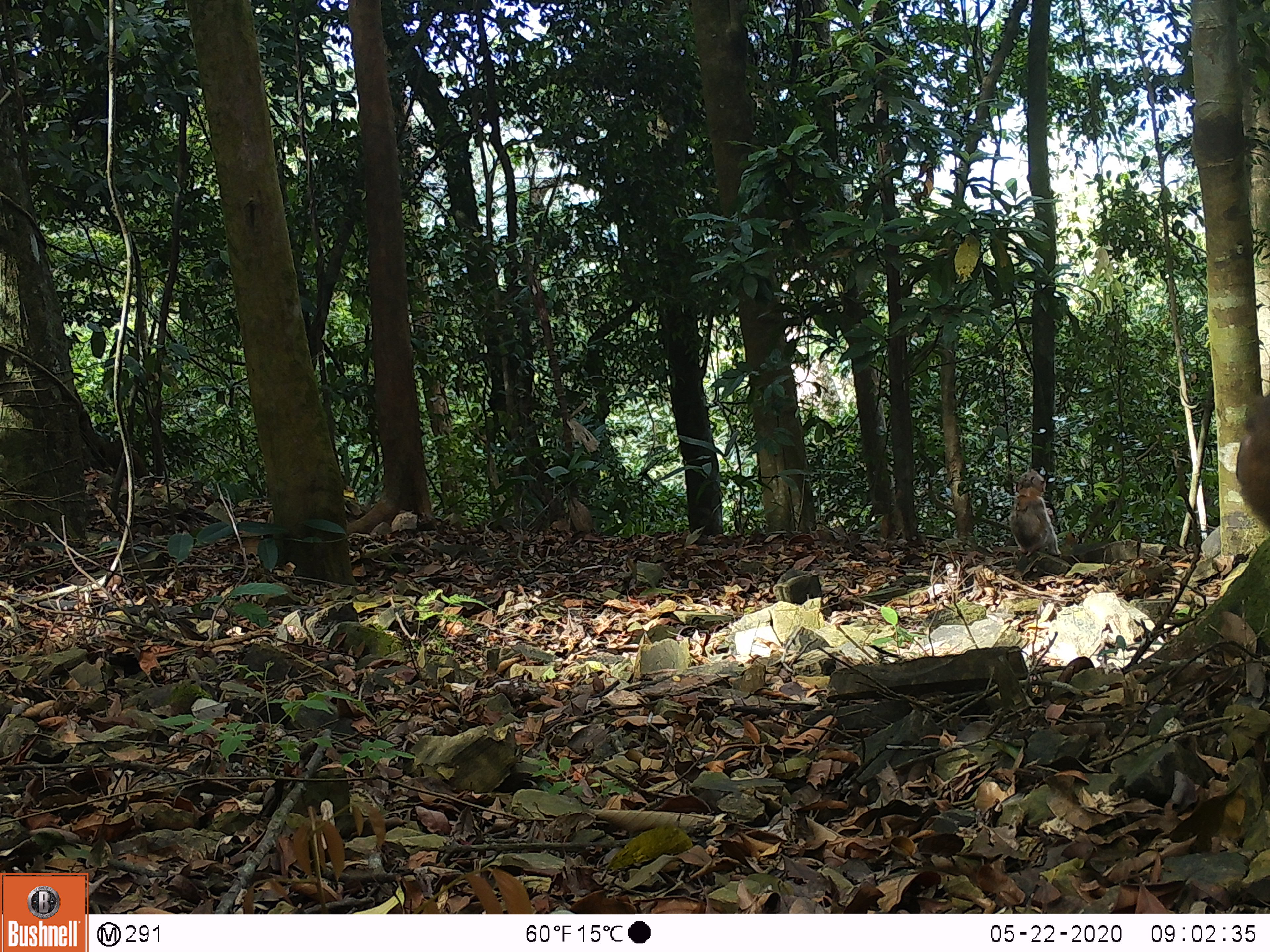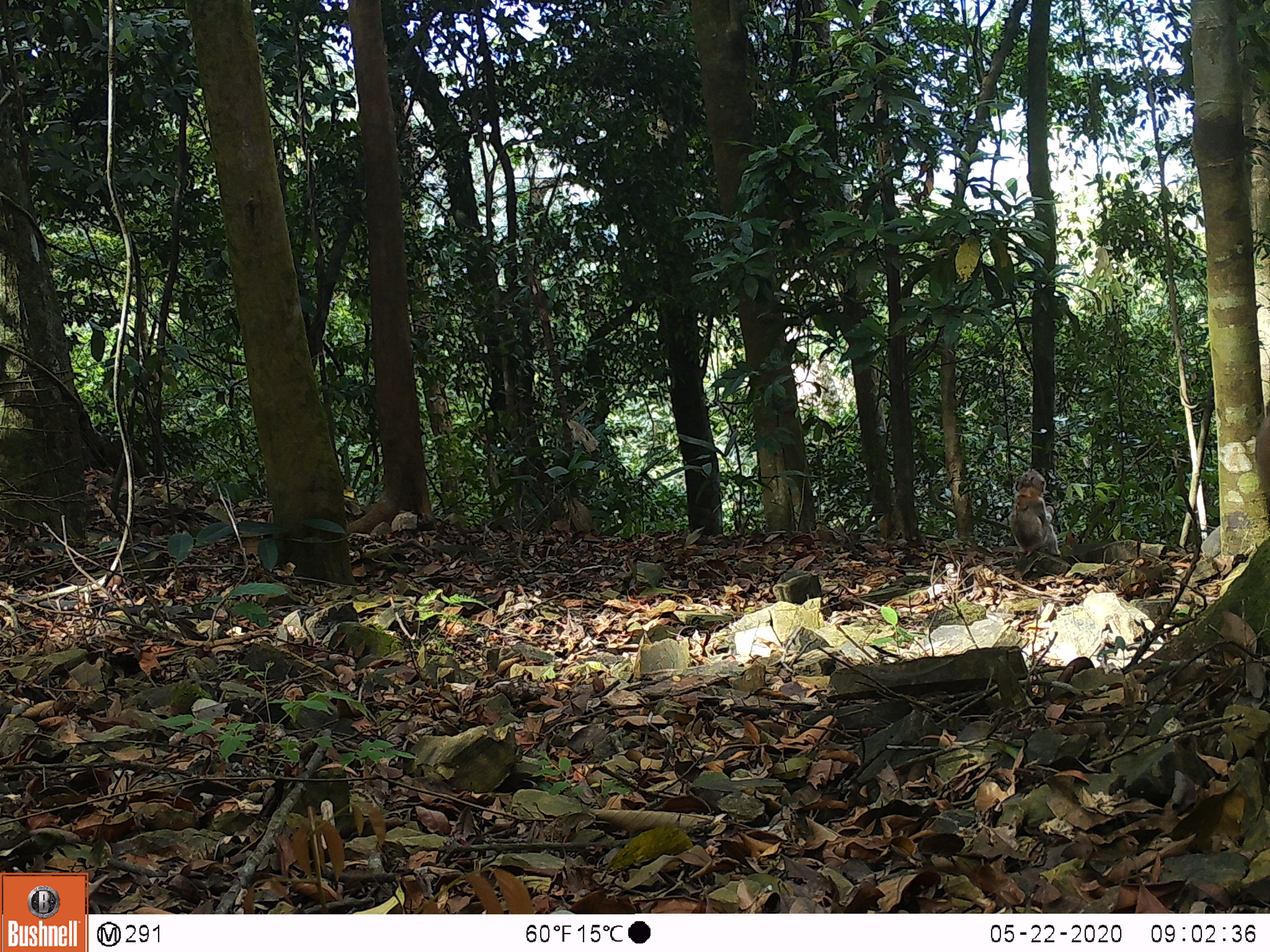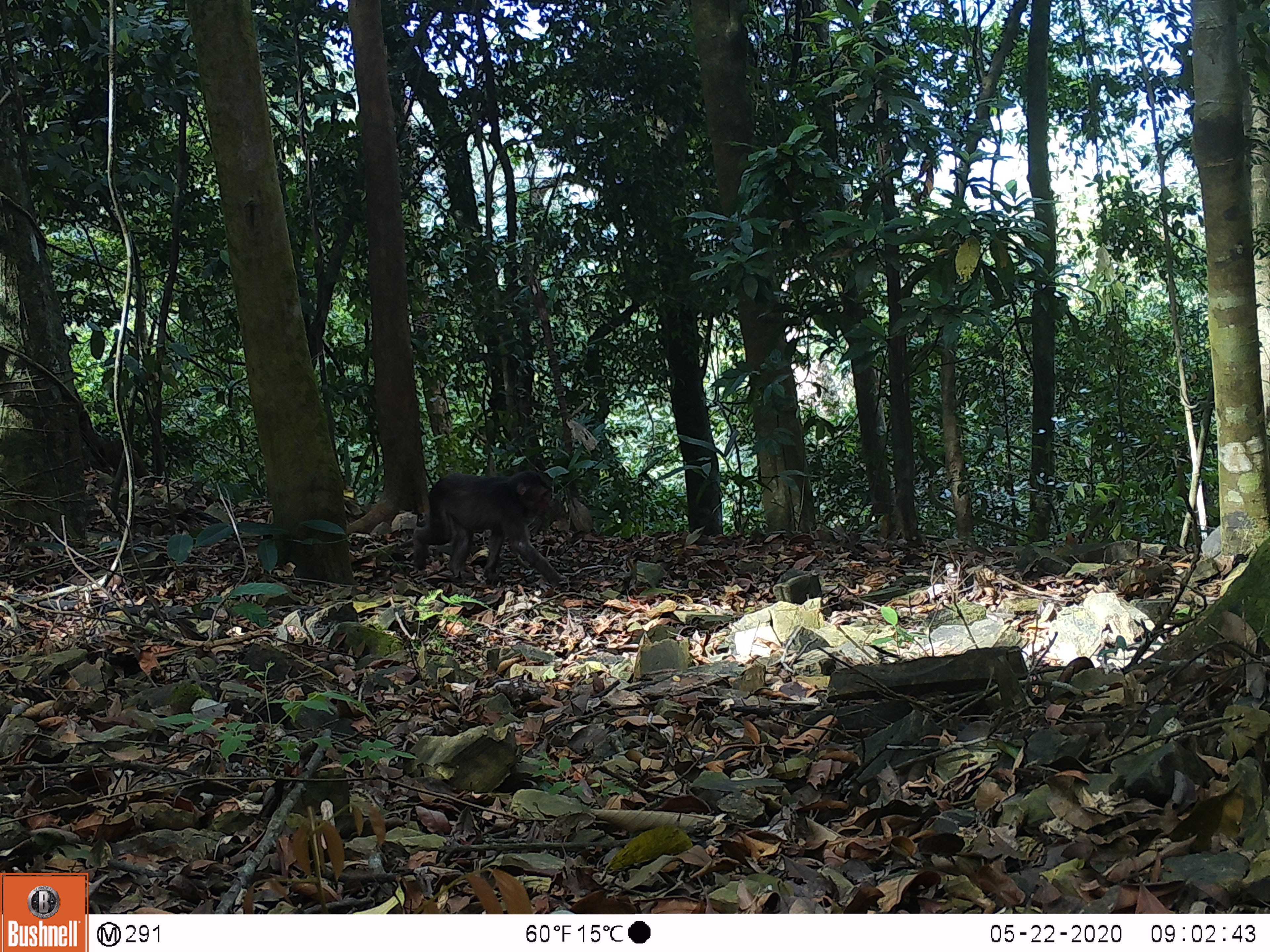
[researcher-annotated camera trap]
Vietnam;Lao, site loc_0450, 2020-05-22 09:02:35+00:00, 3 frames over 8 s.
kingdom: Animalia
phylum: Chordata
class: Mammalia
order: Primates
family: Cercopithecidae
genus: Macaca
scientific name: Macaca arctoides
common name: stump-tailed macaque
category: stump tailed macaque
Stump tailed macaque (stump-tailed macaque) (Macaca arctoides). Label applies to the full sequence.